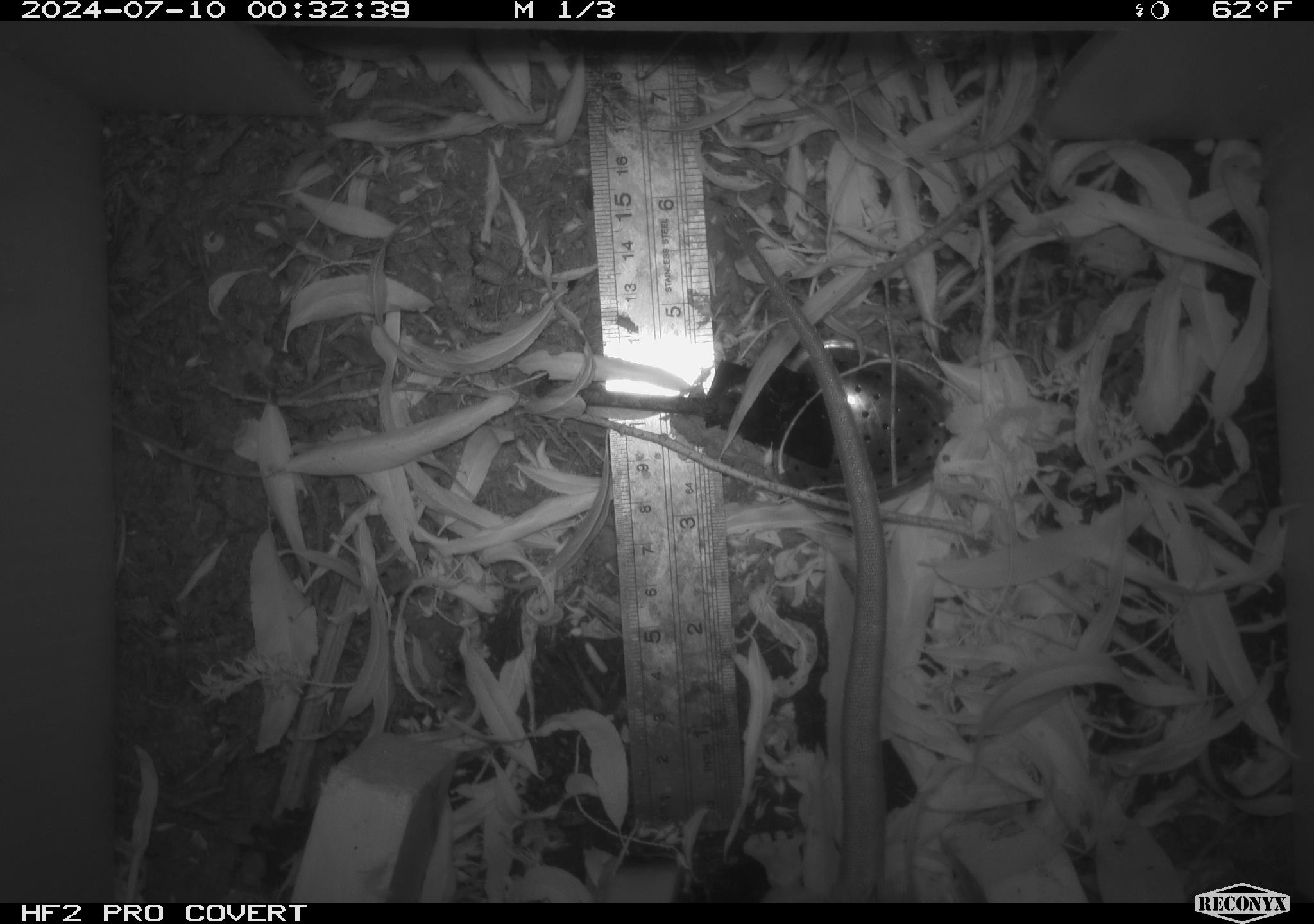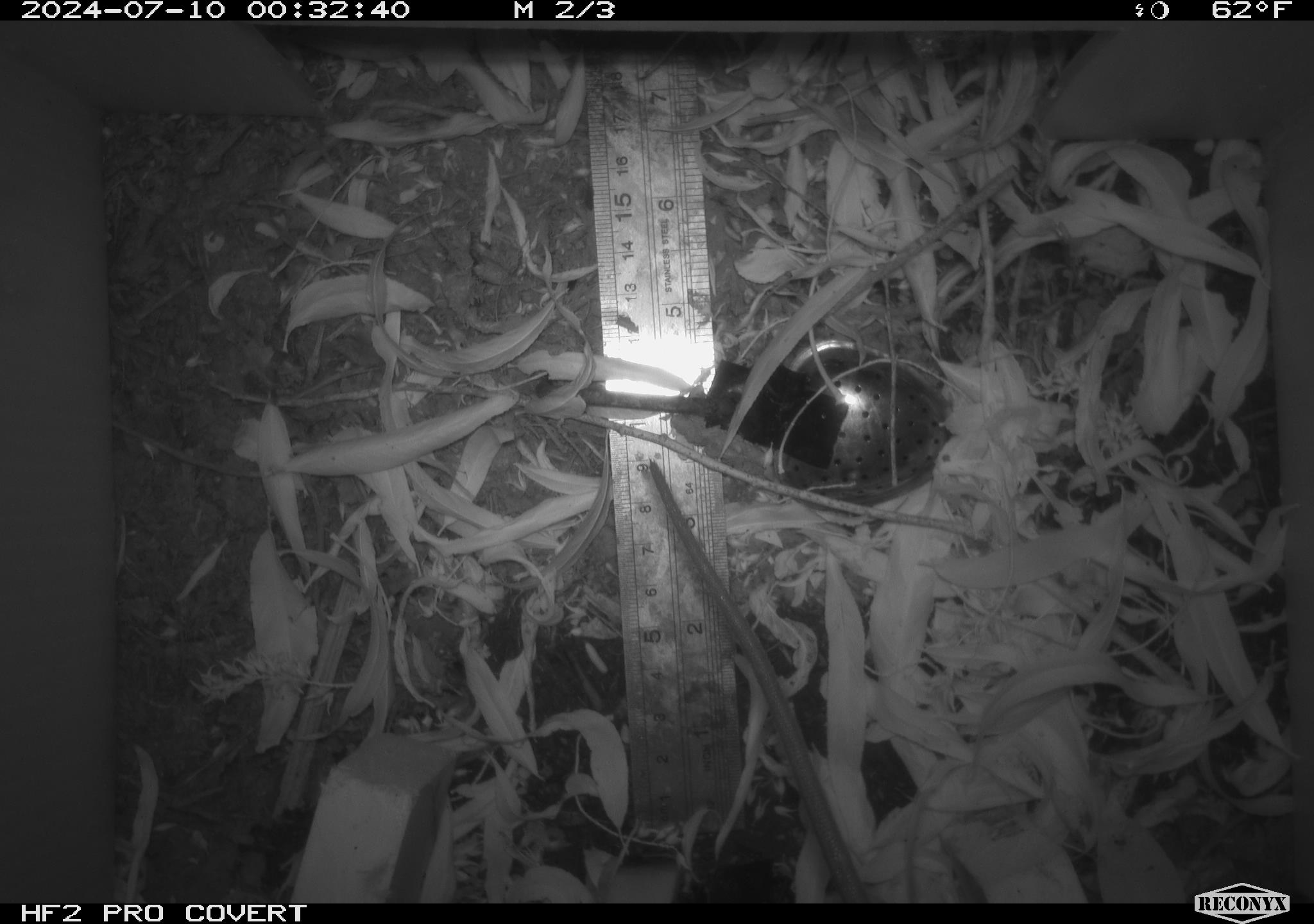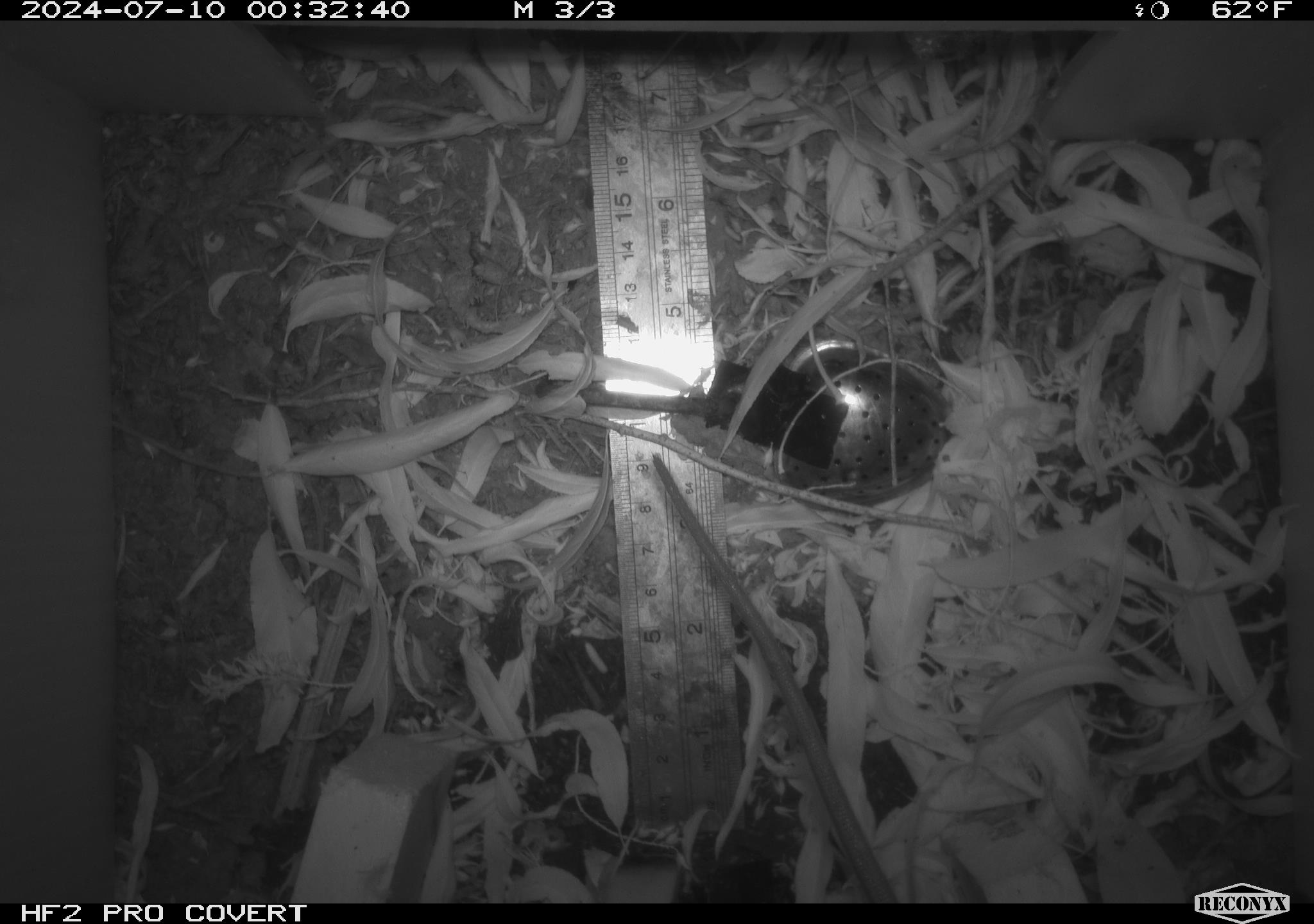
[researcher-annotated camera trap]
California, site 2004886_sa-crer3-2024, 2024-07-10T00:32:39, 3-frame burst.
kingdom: Animalia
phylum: Chordata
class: Mammalia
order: Rodentia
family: Muridae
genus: Rattus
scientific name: Rattus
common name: rat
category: rattus species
Rattus species (rat) (Rattus).